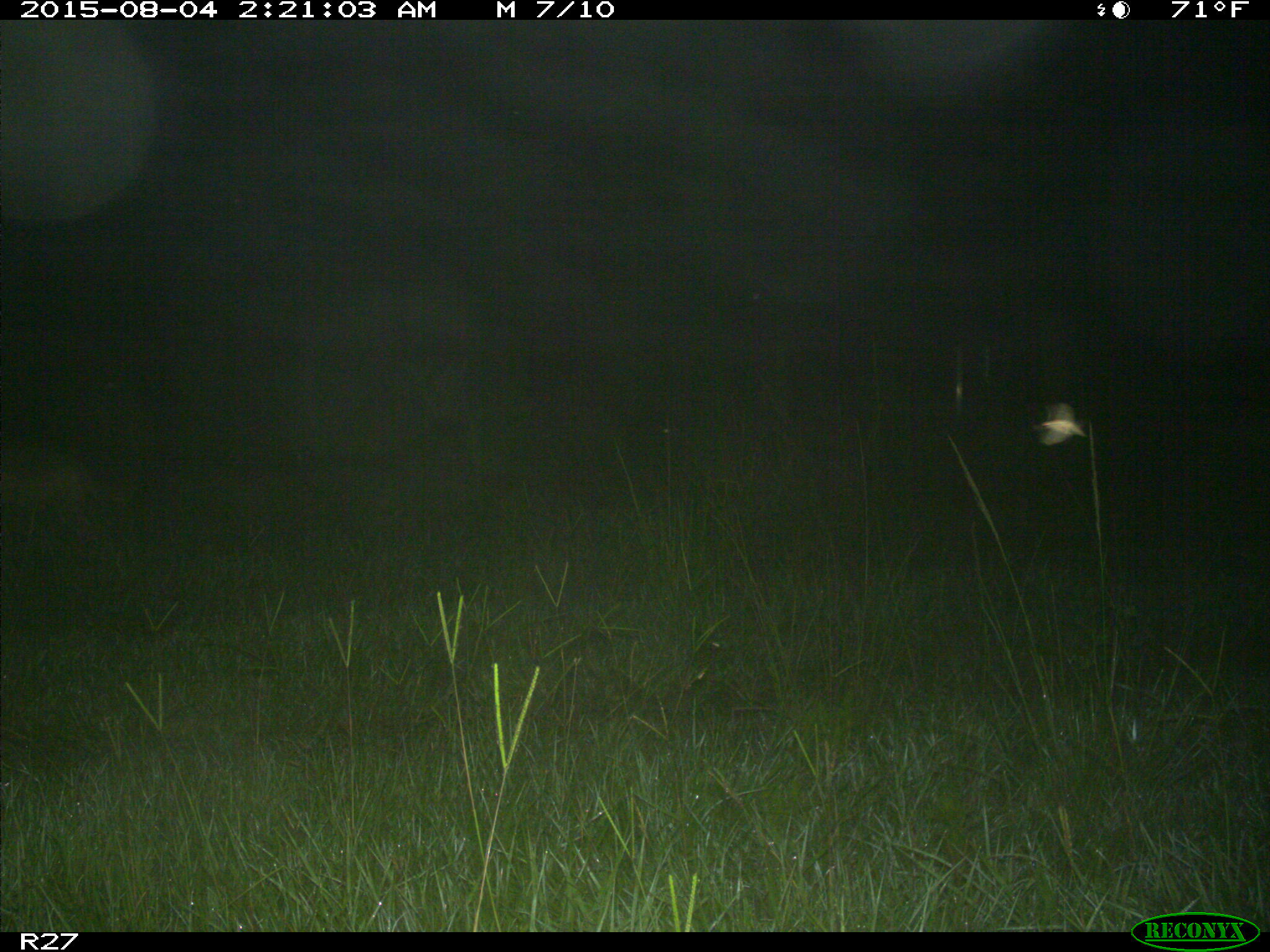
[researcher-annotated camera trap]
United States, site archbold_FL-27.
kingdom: Animalia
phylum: Chordata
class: Mammalia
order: Carnivora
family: Canidae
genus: Canis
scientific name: Canis latrans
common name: coyote